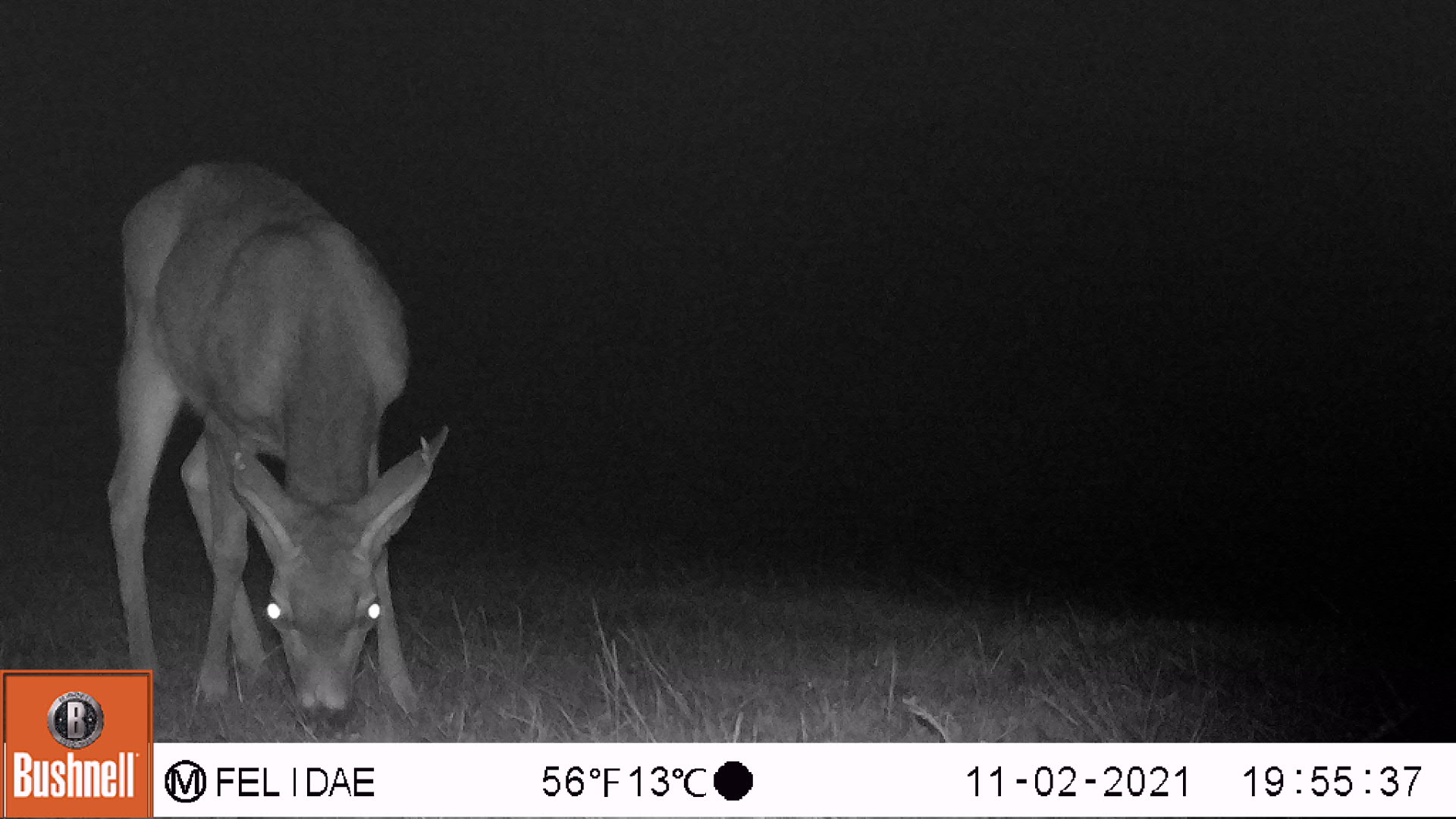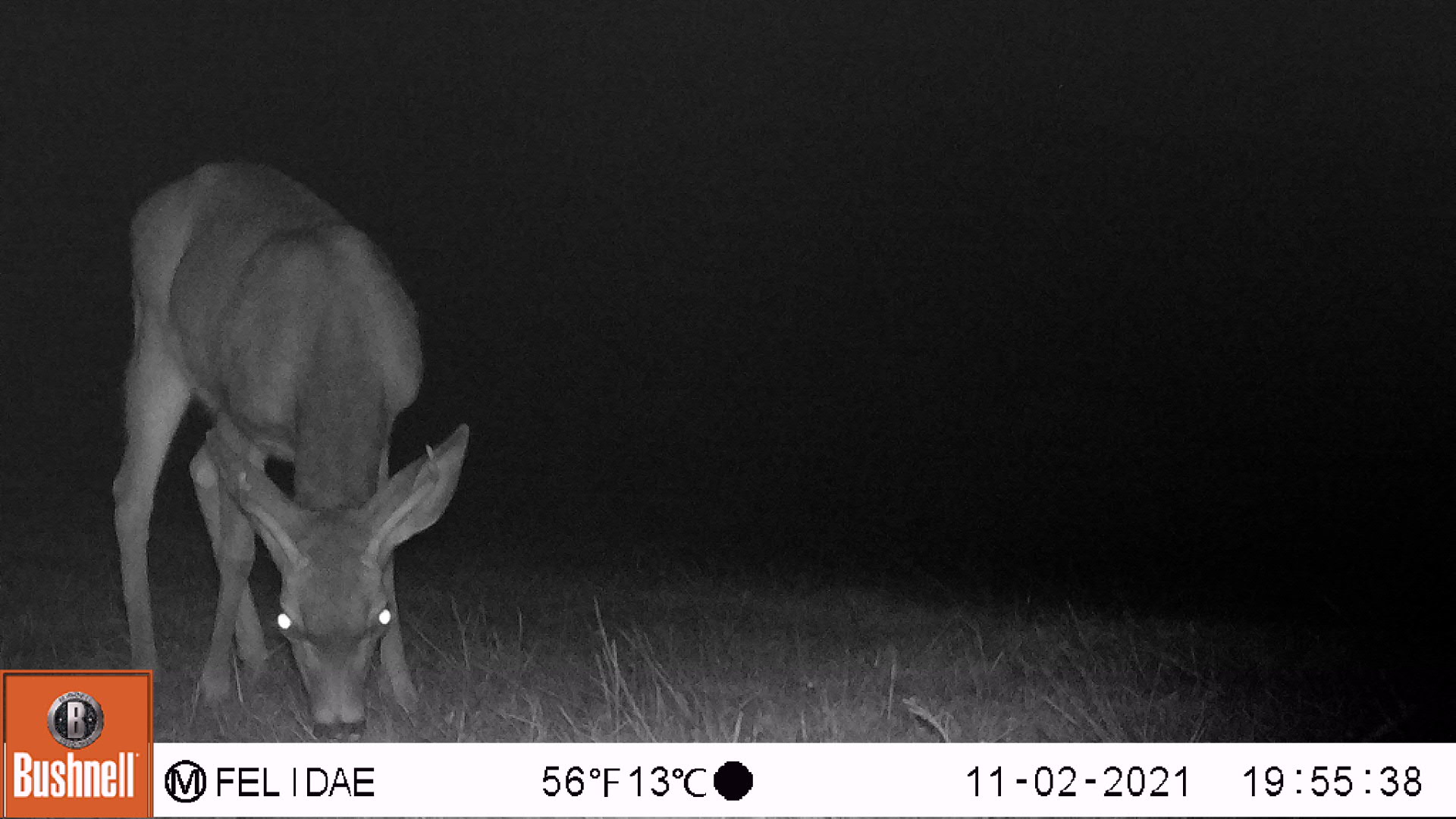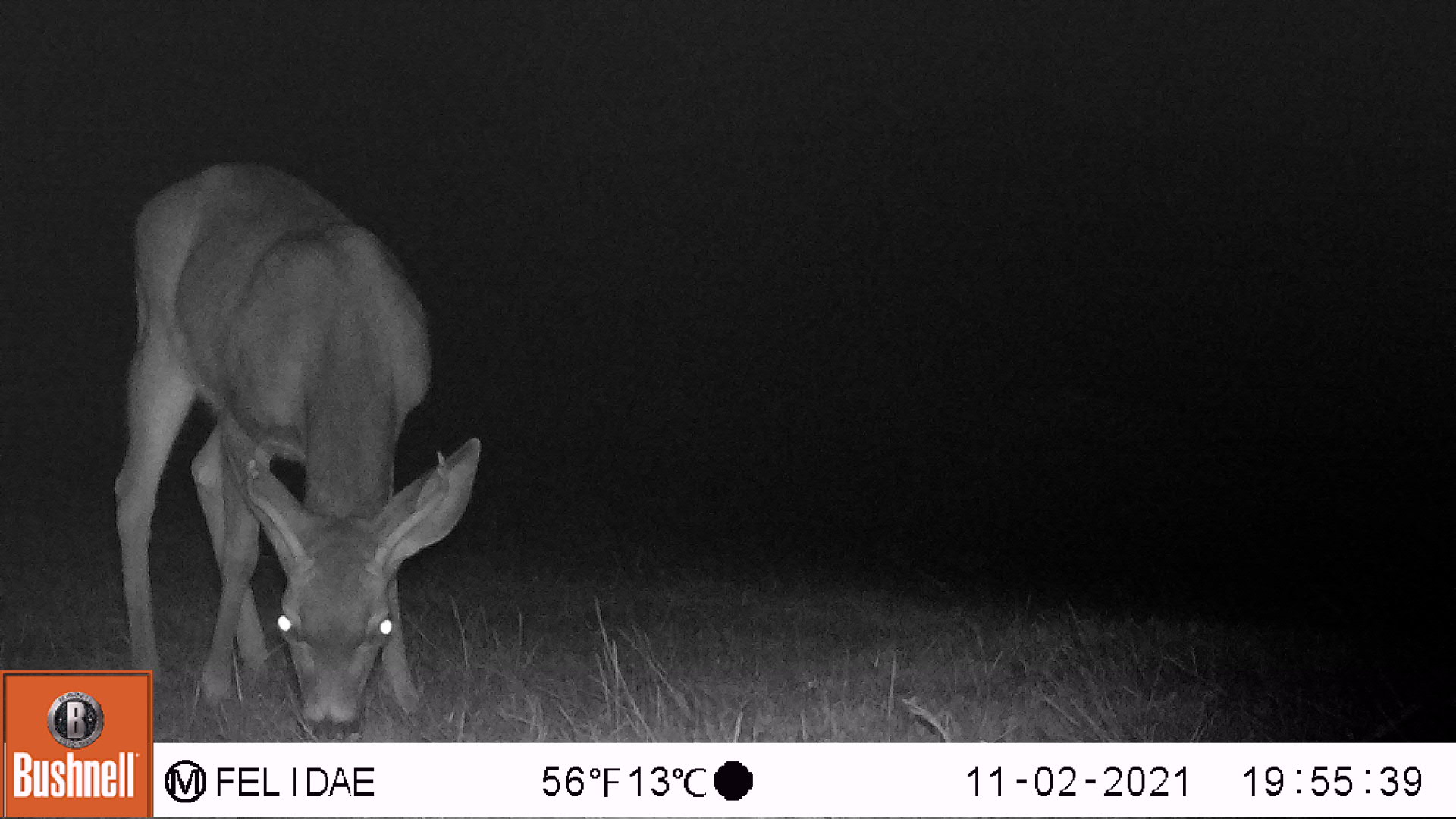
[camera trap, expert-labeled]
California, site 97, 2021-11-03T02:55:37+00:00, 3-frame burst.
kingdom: Animalia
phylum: Chordata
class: Mammalia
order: Artiodactyla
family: Cervidae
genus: Odocoileus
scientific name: Odocoileus hemionus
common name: mule deer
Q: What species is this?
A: Mule deer (Odocoileus hemionus).